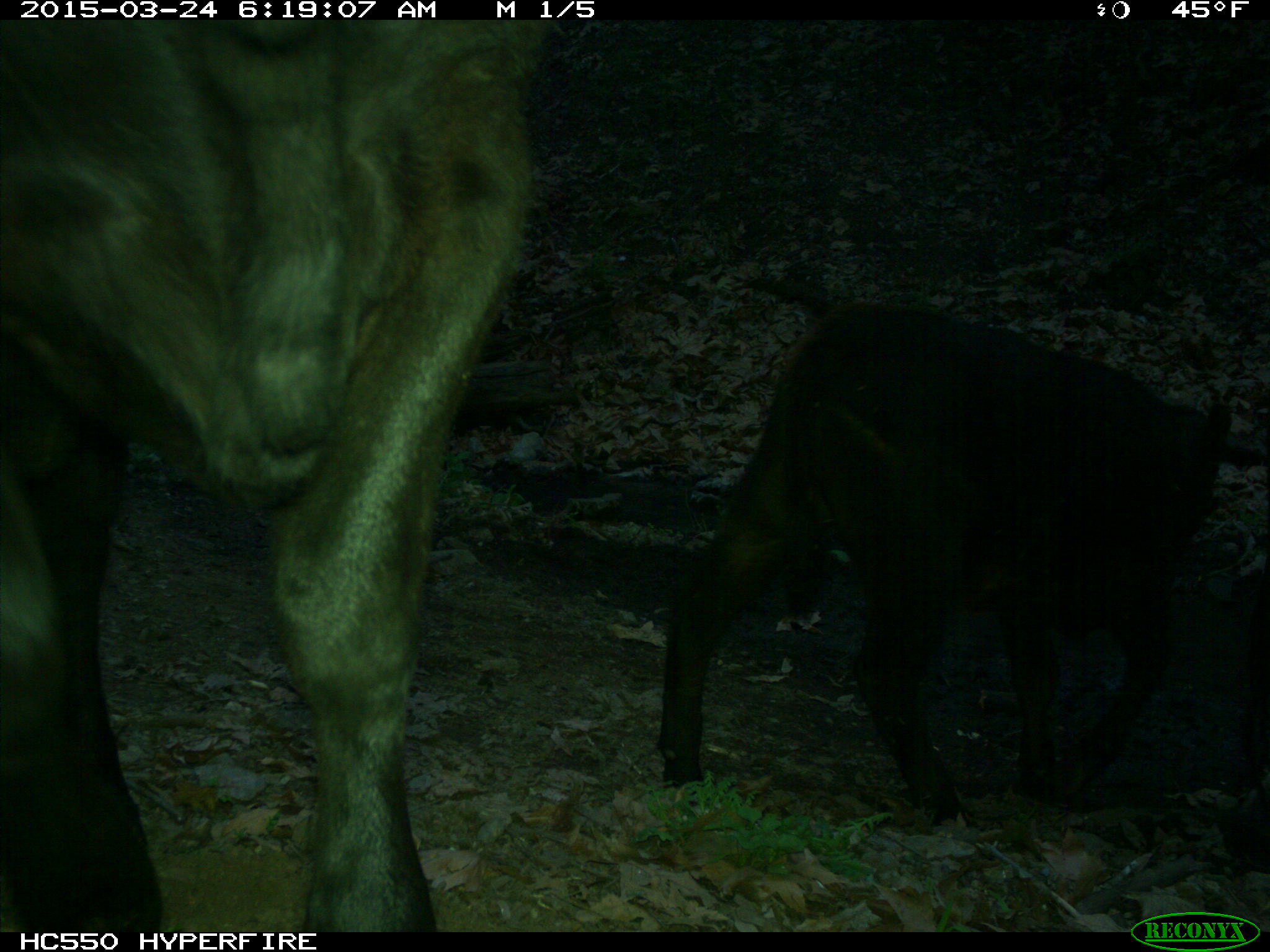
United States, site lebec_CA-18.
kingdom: Animalia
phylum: Chordata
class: Mammalia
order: Artiodactyla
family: Bovidae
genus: Bos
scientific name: Bos taurus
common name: domestic cow